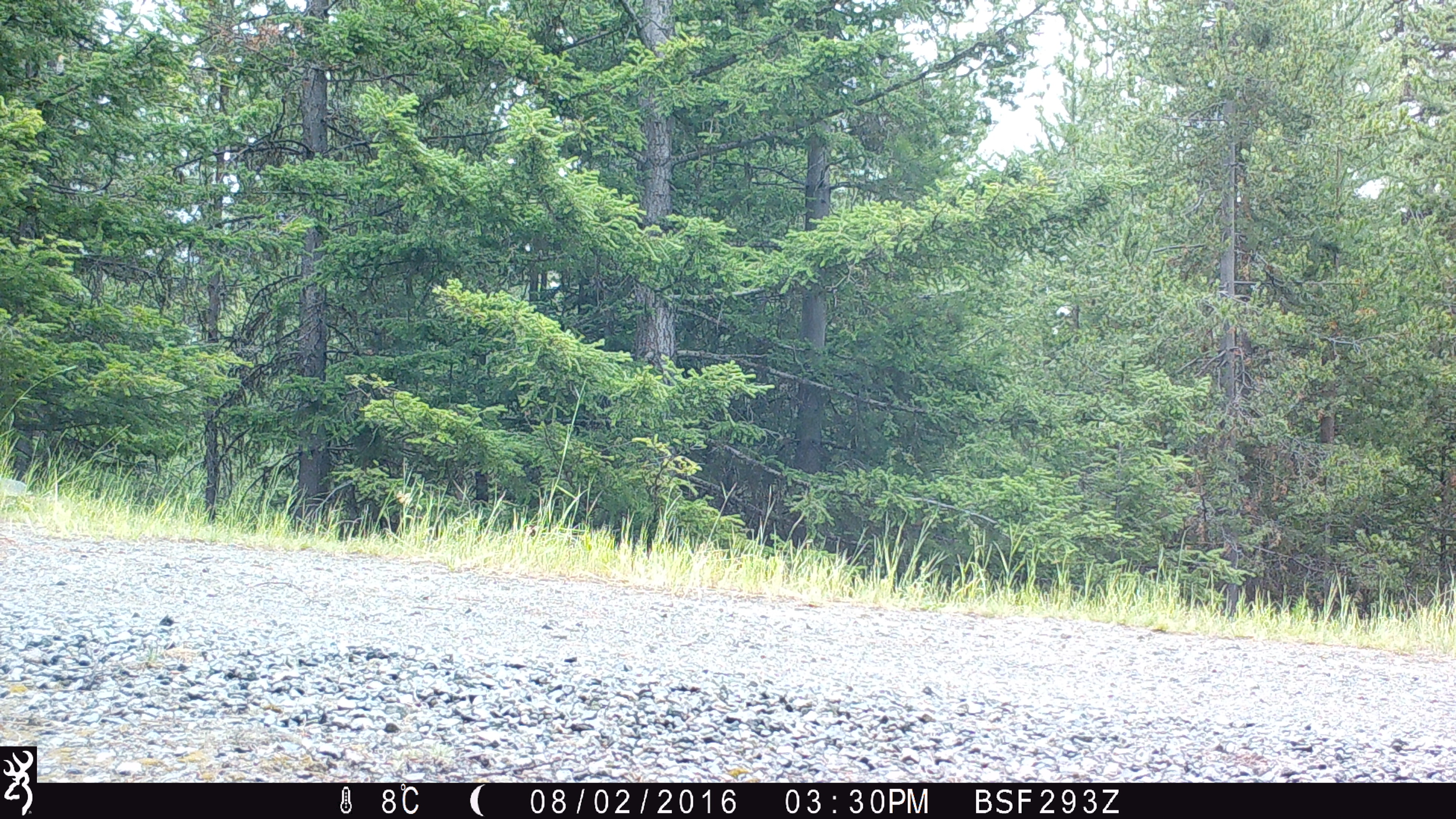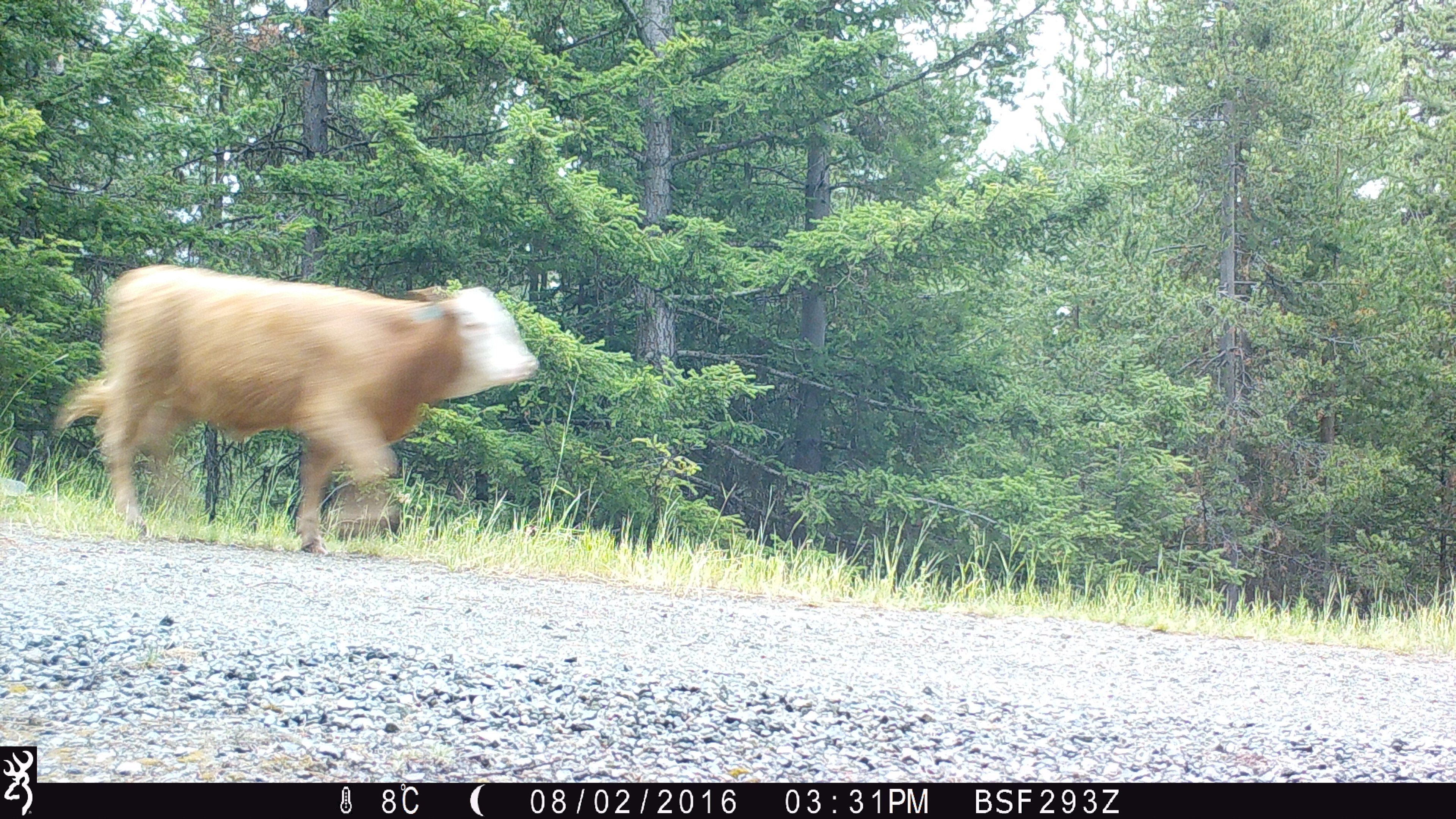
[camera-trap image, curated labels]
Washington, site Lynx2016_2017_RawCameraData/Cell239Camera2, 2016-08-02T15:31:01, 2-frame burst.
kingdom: Animalia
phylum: Chordata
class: Mammalia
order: Artiodactyla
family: Bovidae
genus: Bos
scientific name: Bos taurus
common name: domestic cattle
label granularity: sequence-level